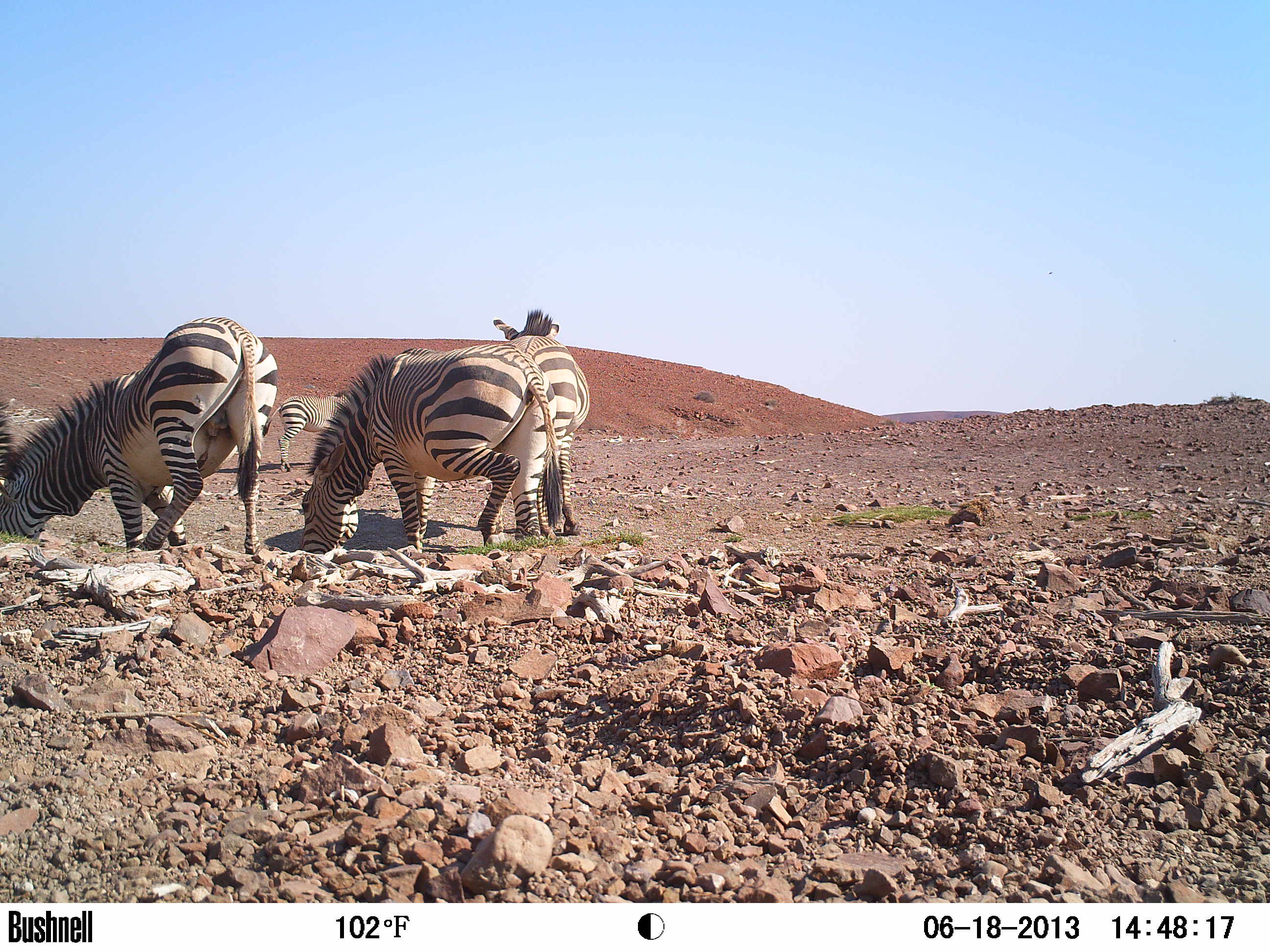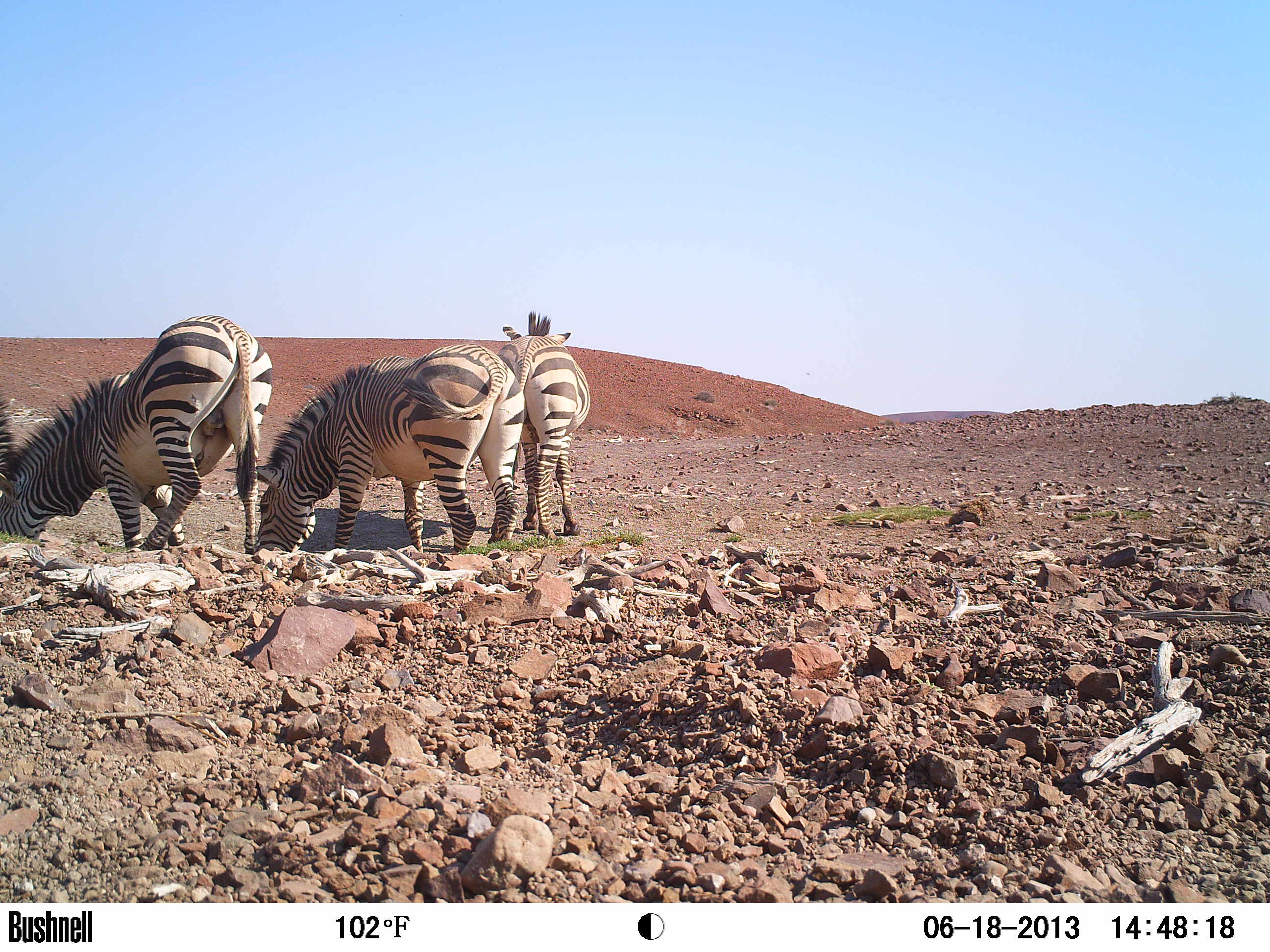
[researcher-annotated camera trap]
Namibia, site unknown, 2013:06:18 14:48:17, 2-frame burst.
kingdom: Animalia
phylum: Chordata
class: Mammalia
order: Perissodactyla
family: Equidae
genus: Equus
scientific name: Equus zebra hartmannae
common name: hartmann's mountain zebra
Equus zebra hartmannae (hartmann's mountain zebra).